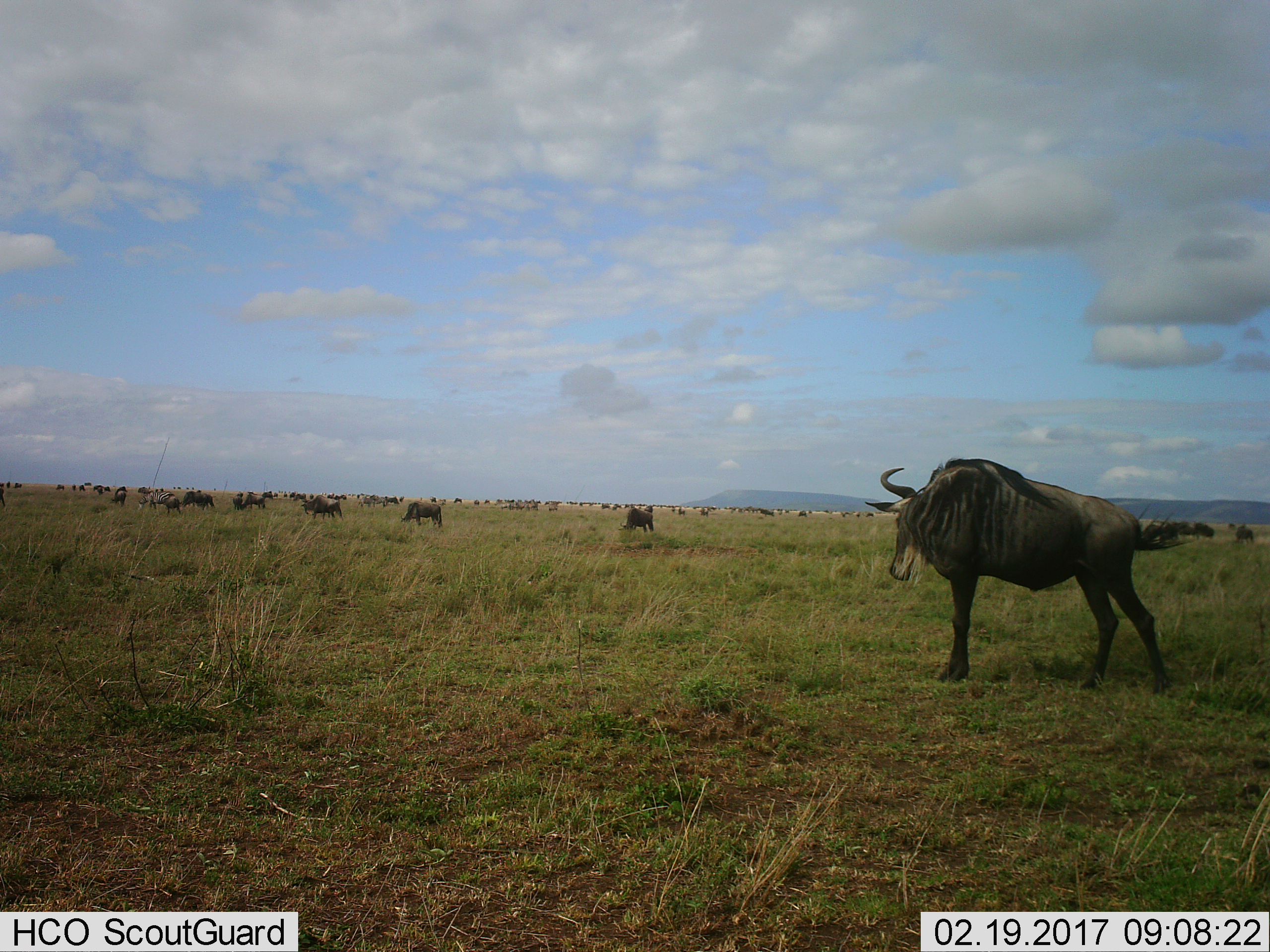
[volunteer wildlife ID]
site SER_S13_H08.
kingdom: Animalia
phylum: Chordata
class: Mammalia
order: Artiodactyla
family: Bovidae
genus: Connochaetes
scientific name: Connochaetes taurinus taurinus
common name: blue wildebeest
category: wildebeestblue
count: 51+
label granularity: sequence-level